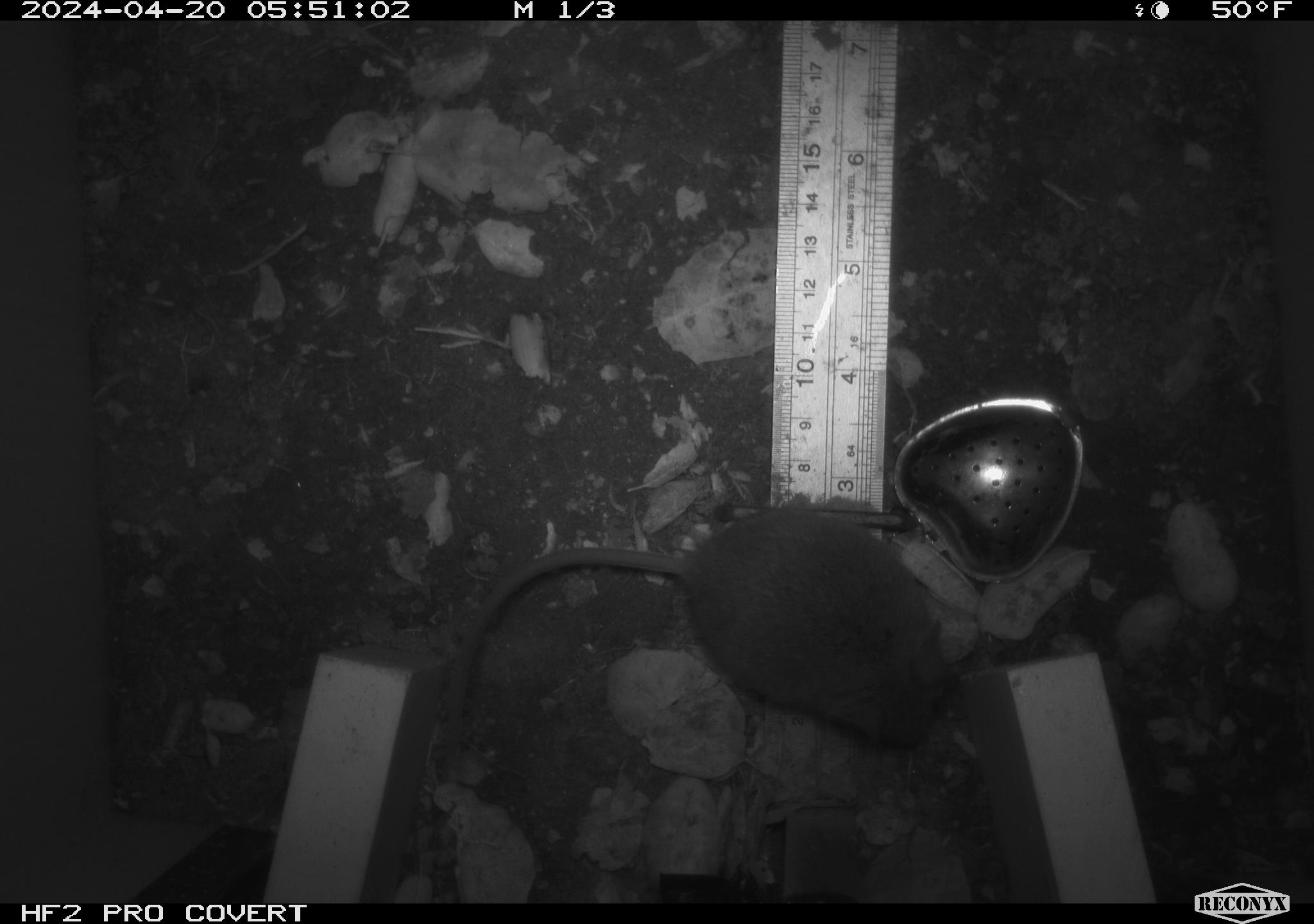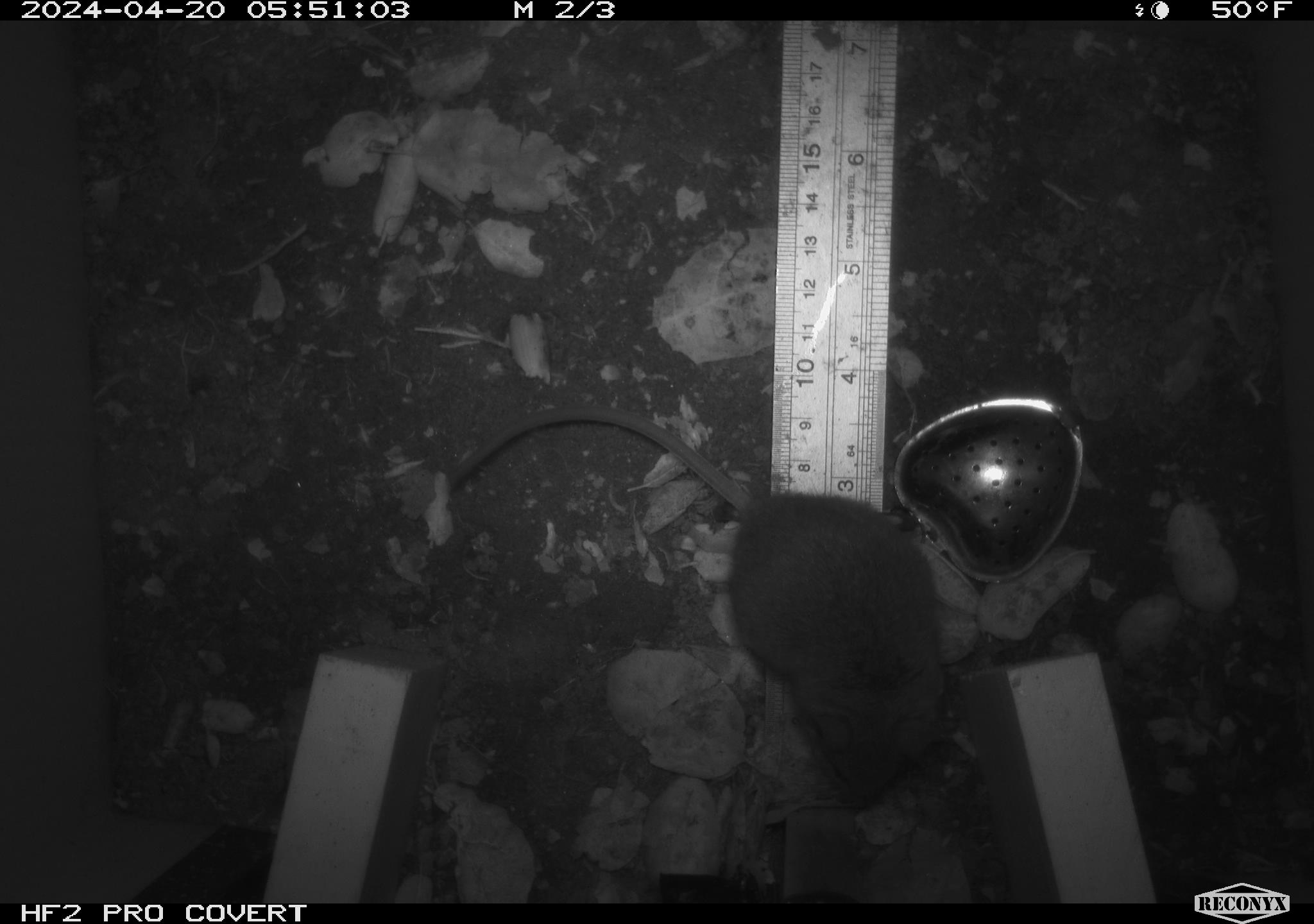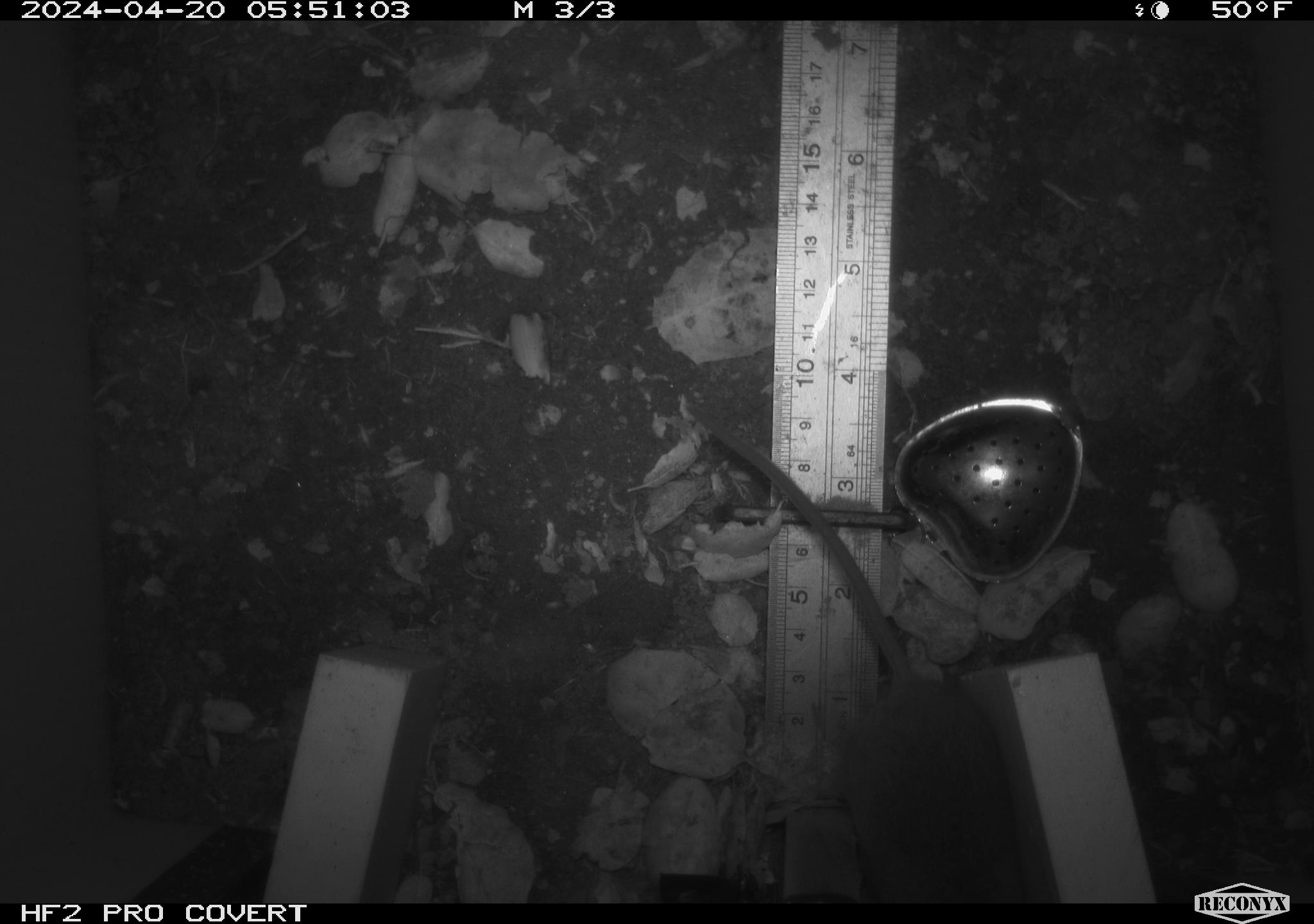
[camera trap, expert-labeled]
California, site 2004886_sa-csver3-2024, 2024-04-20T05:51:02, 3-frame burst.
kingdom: Animalia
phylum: Chordata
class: Mammalia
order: Rodentia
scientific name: Rodentia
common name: rodent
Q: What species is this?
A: Rodent (Rodentia).